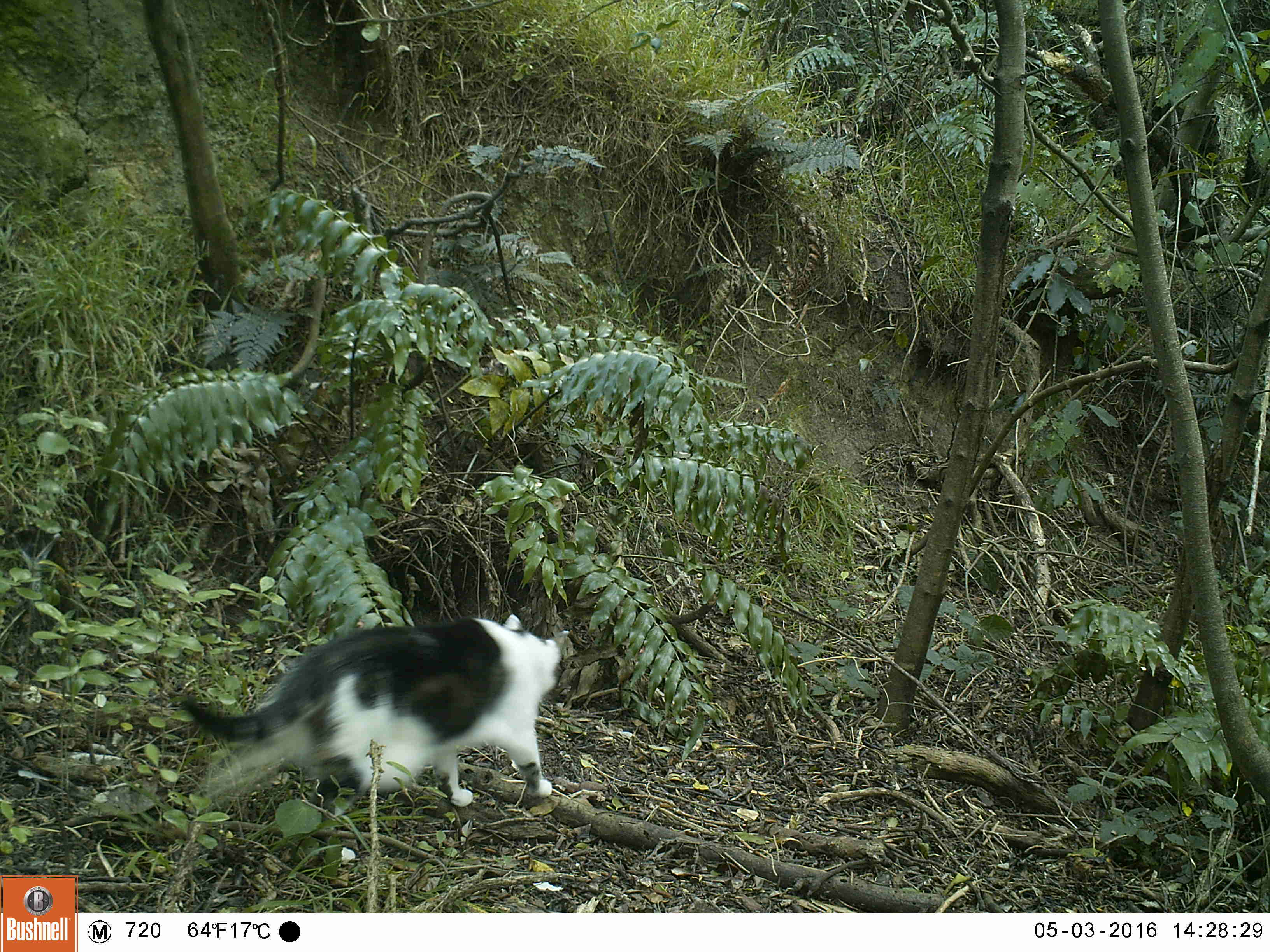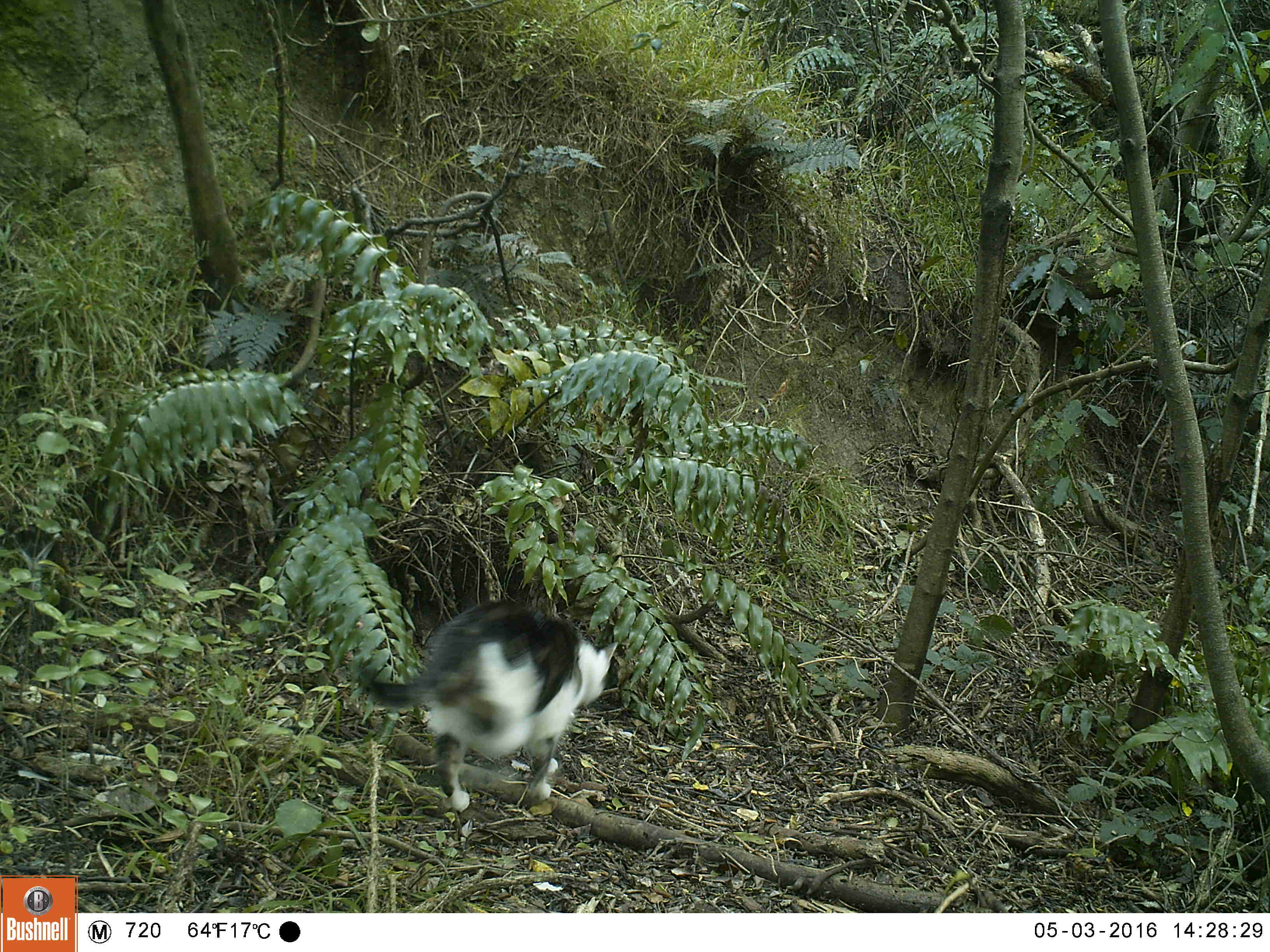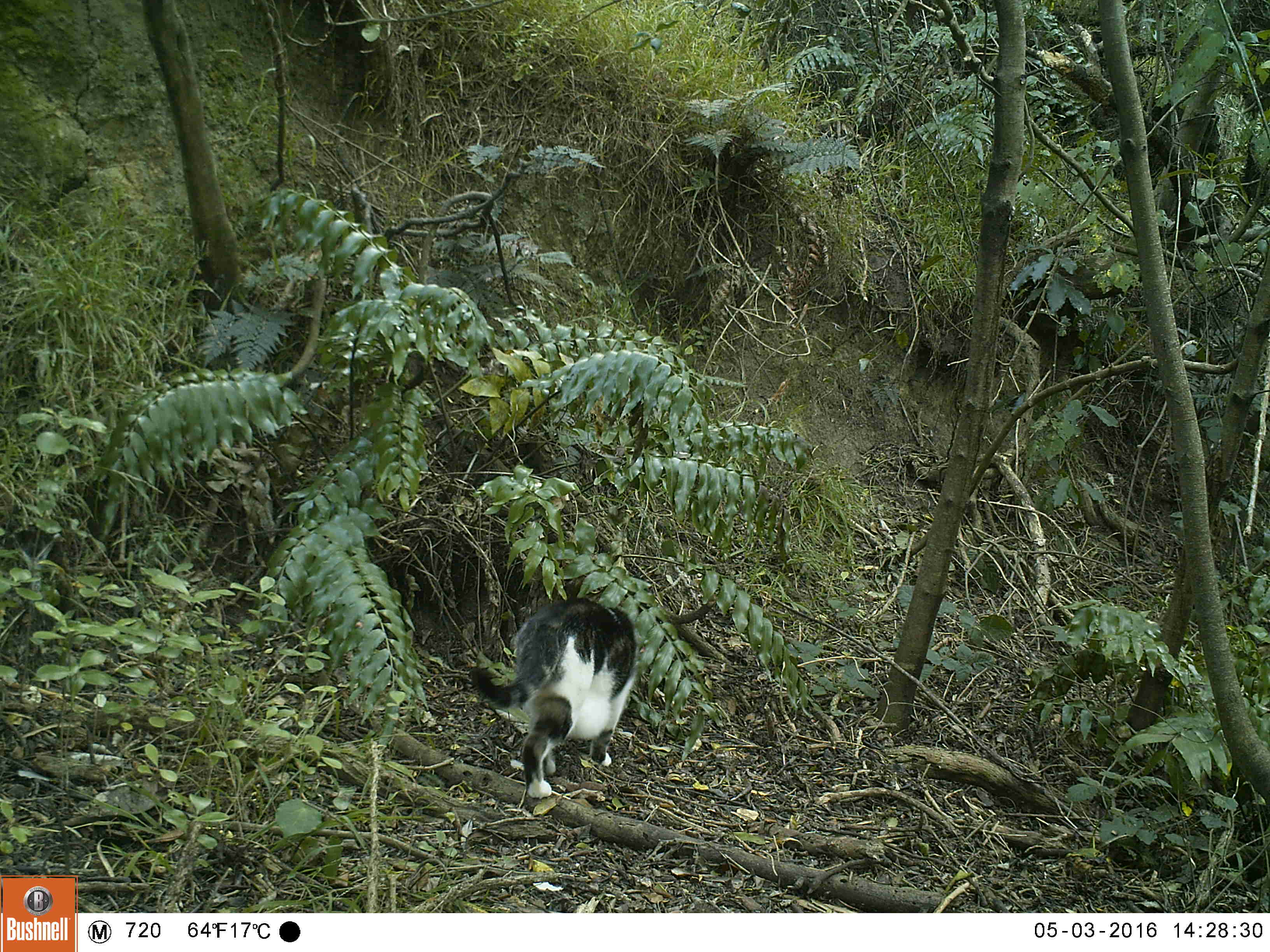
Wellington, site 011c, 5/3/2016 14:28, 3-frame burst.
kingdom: Animalia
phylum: Chordata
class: Mammalia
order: Carnivora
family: Felidae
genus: Felis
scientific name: Felis catus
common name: cat